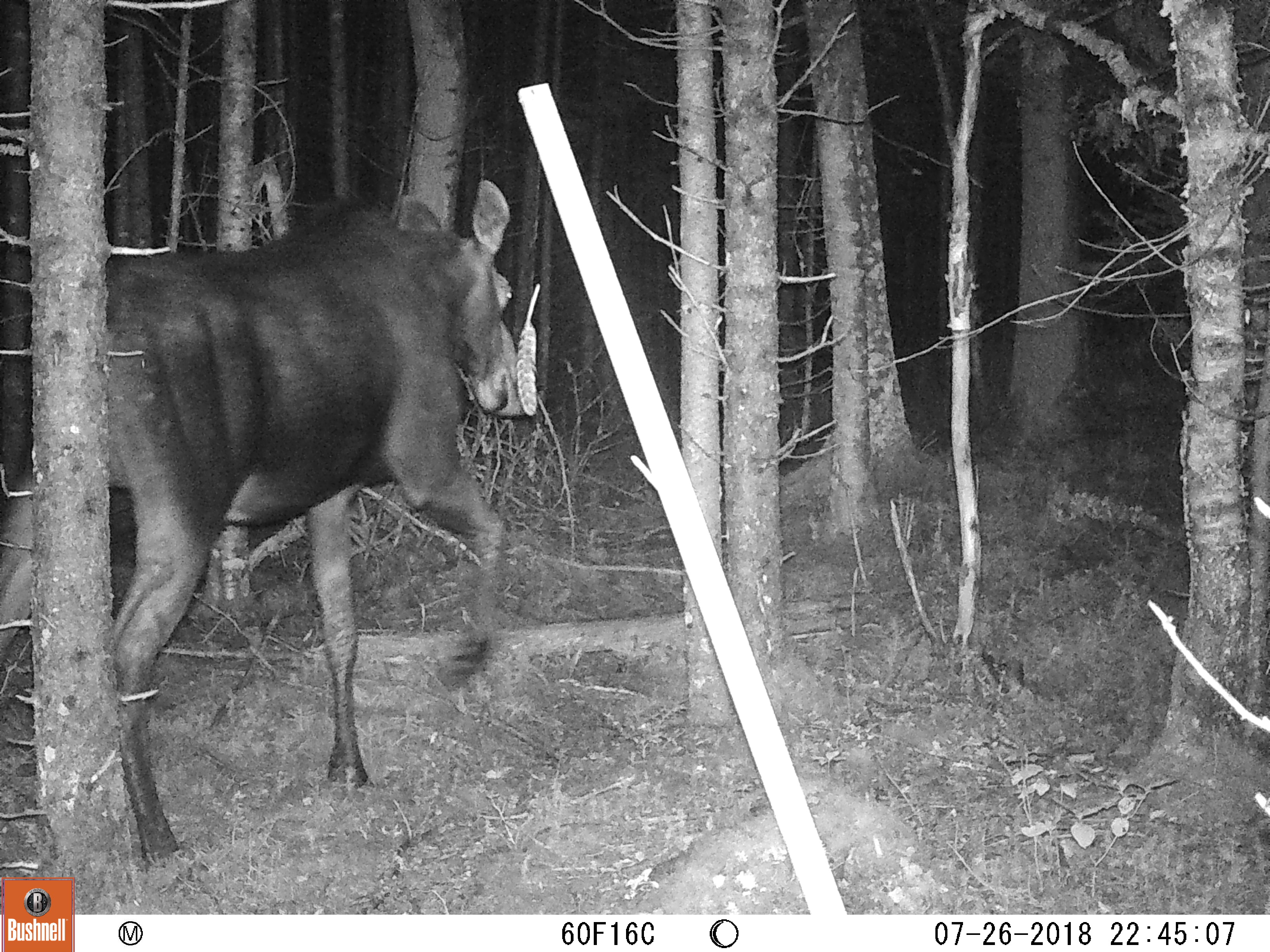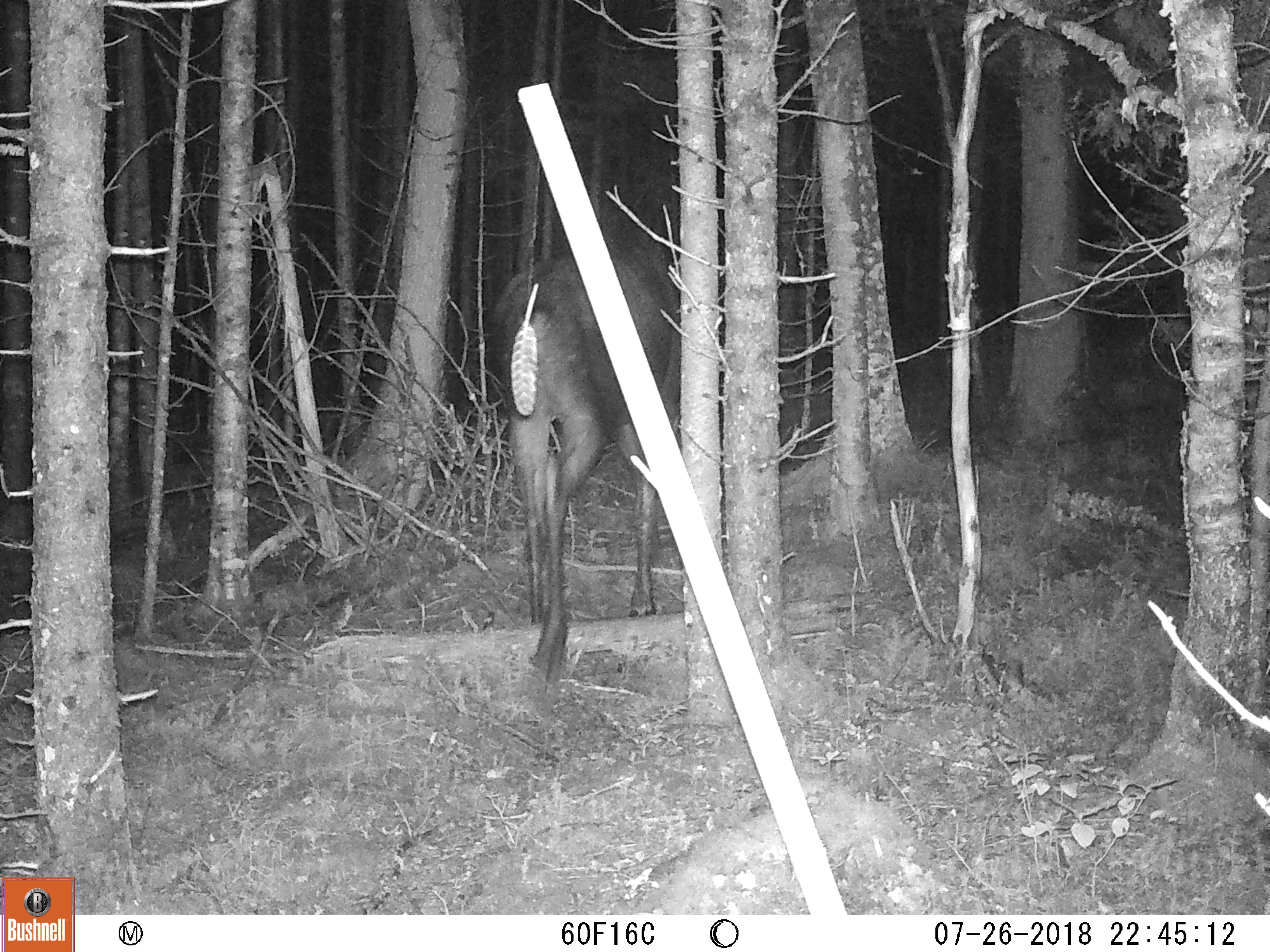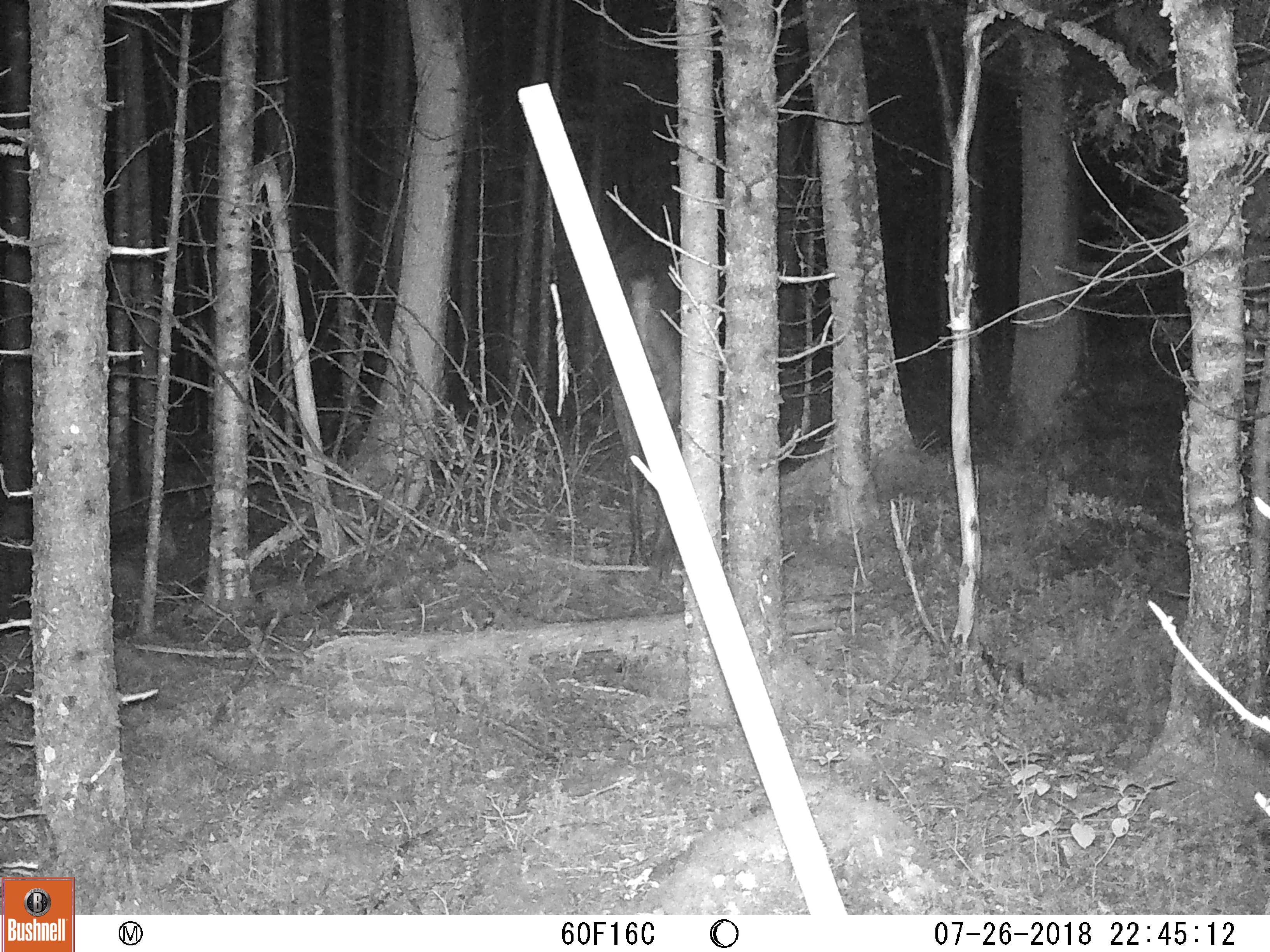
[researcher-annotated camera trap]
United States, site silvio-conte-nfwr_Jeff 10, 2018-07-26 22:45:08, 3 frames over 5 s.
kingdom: Animalia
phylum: Chordata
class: Mammalia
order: Artiodactyla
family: Cervidae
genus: Alces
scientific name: Alces alces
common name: moose